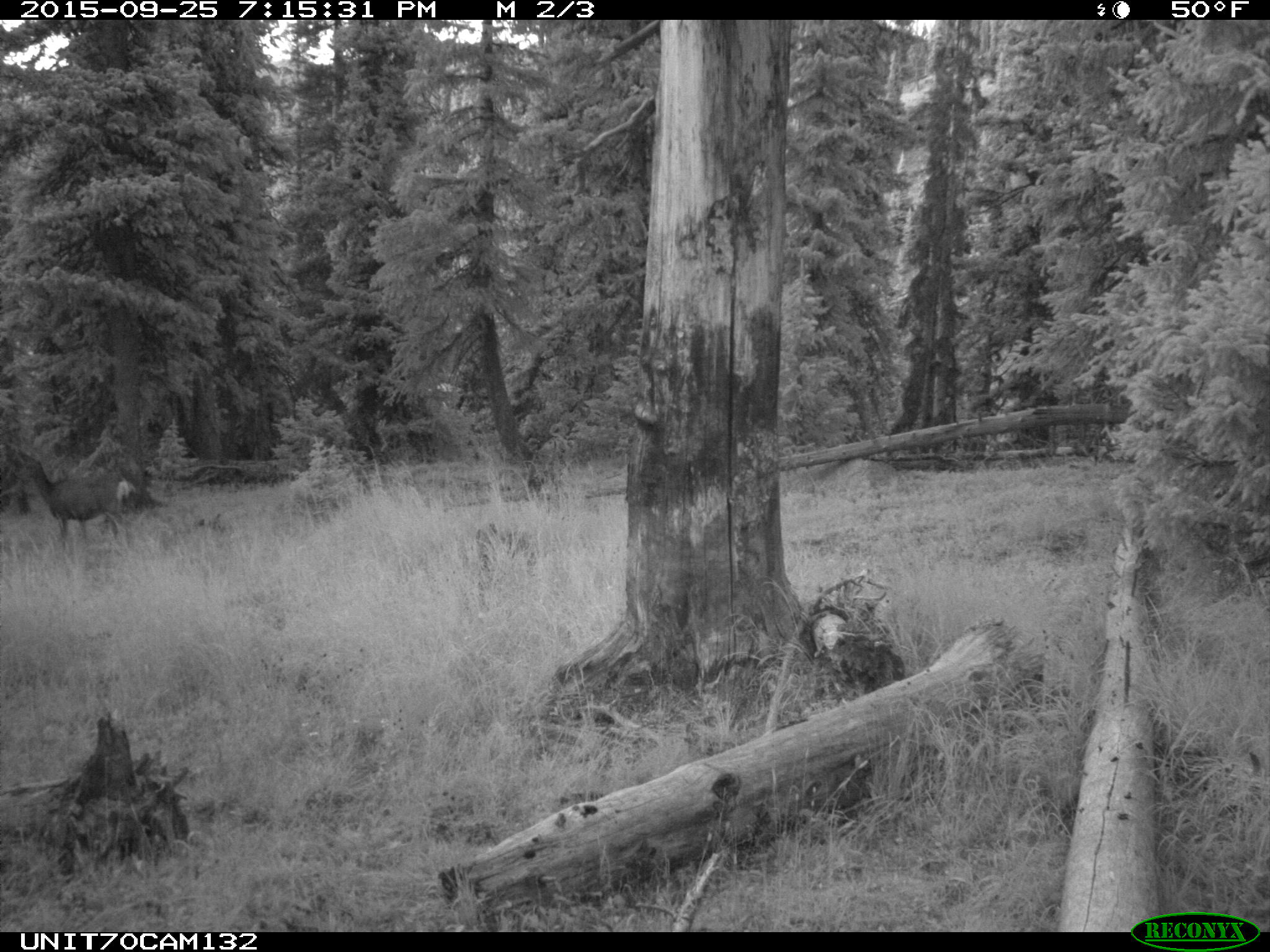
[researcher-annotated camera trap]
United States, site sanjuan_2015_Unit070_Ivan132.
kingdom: Animalia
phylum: Chordata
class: Mammalia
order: Artiodactyla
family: Cervidae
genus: Odocoileus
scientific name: Odocoileus hemionus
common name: mule deer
Odocoileus hemionus (mule deer).